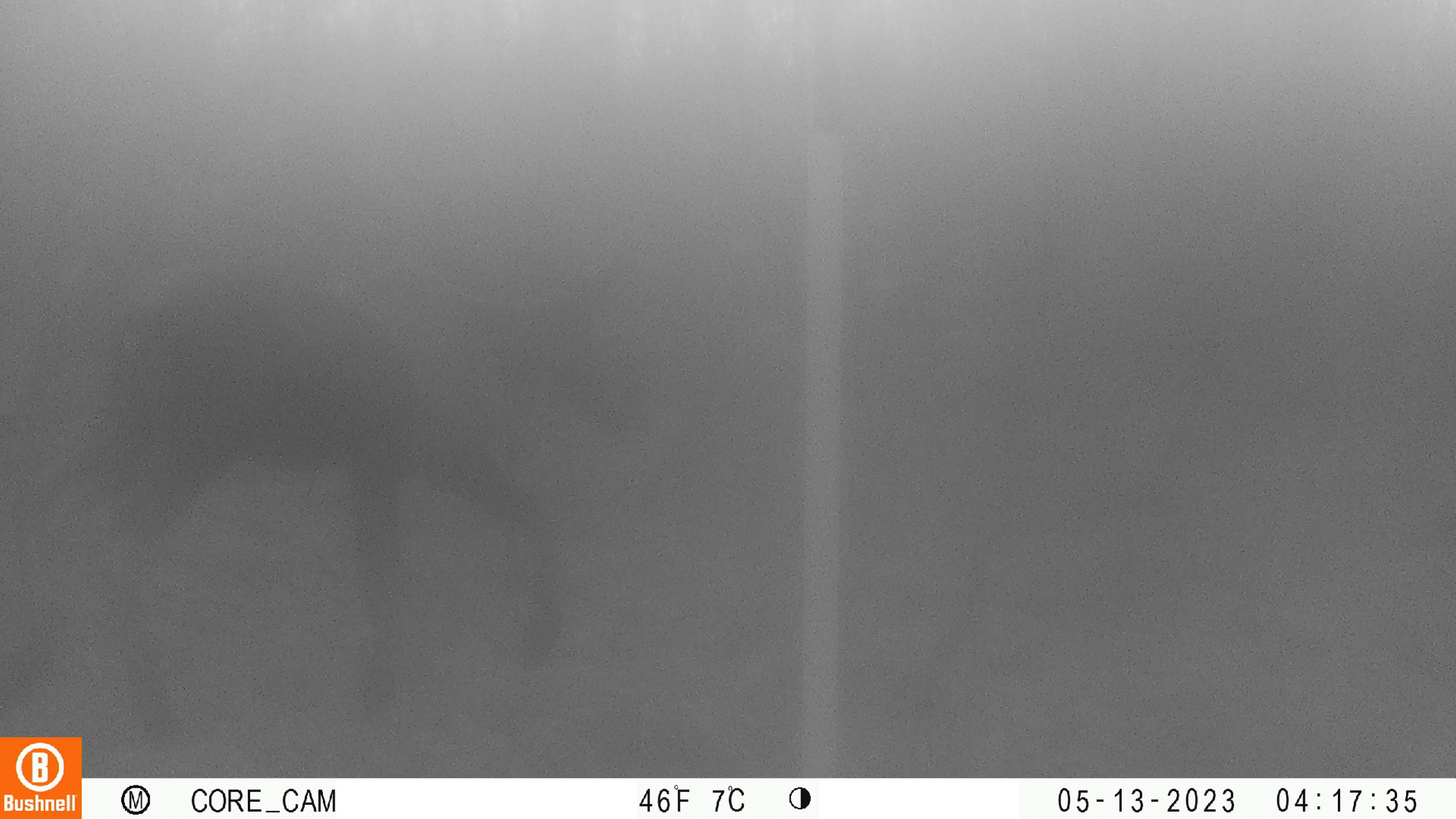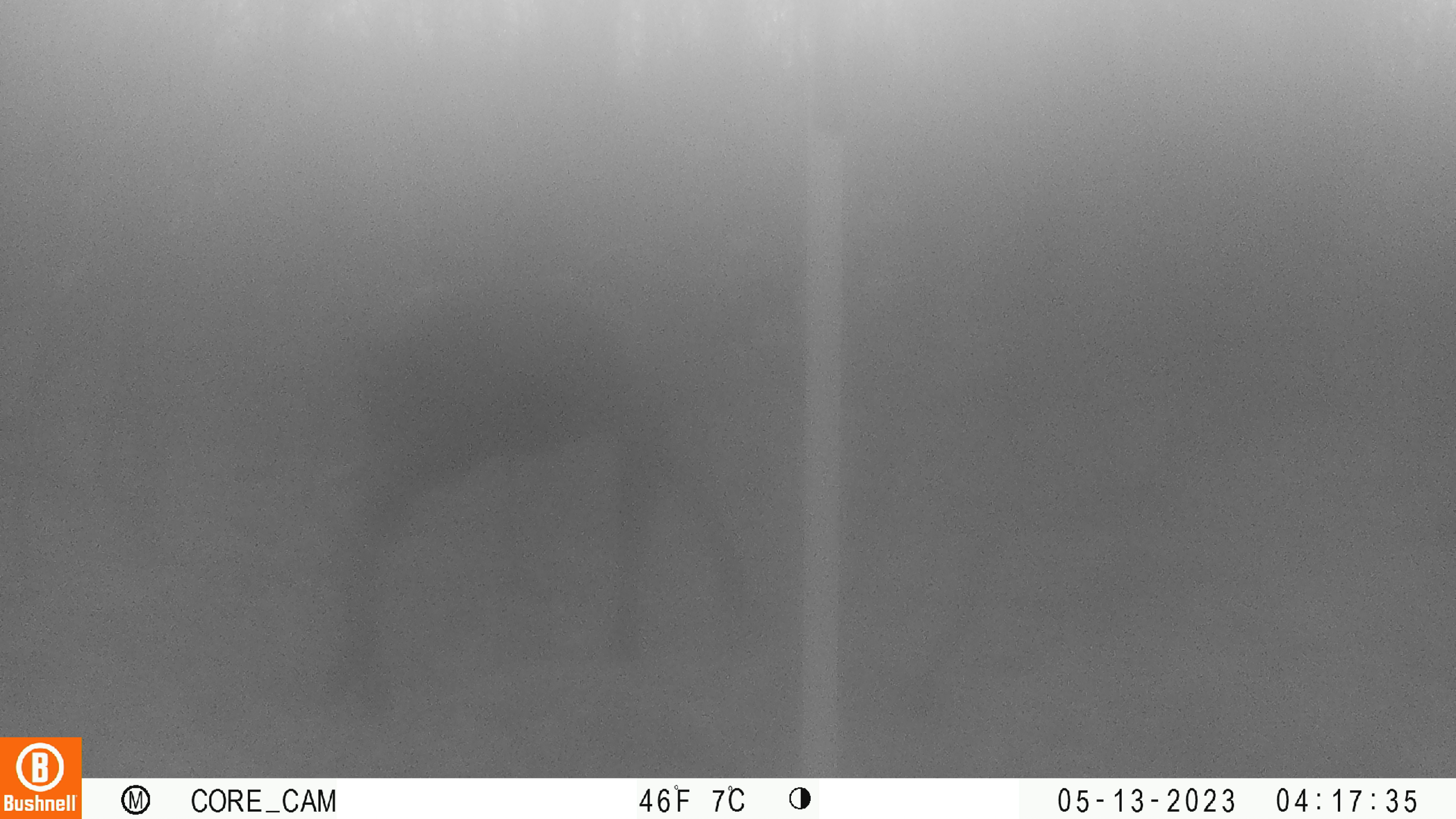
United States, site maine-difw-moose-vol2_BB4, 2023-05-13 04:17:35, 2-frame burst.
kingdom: Animalia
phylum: Chordata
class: Mammalia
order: Artiodactyla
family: Cervidae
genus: Alces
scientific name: Alces alces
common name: moose